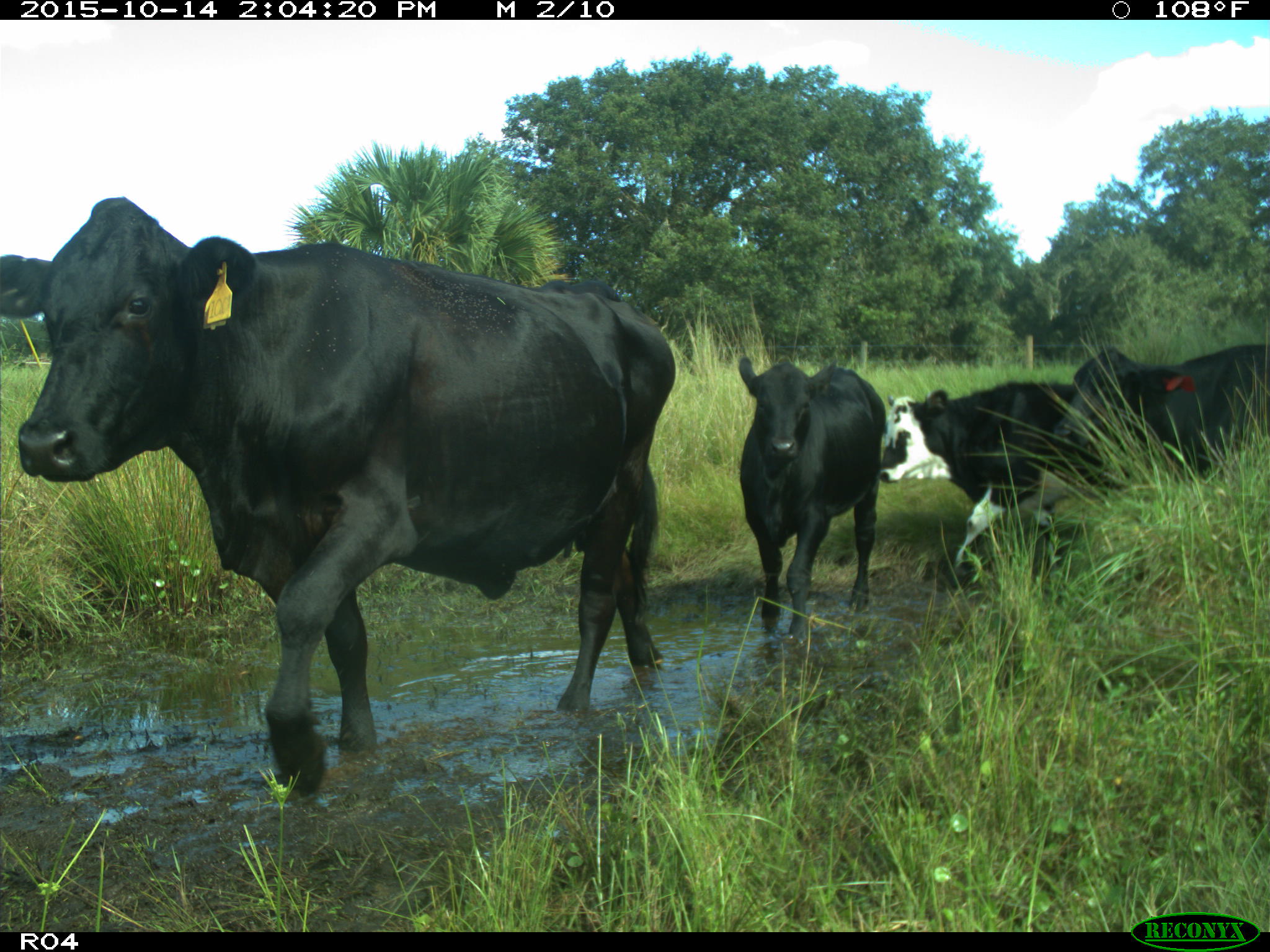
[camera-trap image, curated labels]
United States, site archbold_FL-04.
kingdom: Animalia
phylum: Chordata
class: Mammalia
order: Artiodactyla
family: Bovidae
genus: Bos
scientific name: Bos taurus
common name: domestic cow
Bos taurus (domestic cow).